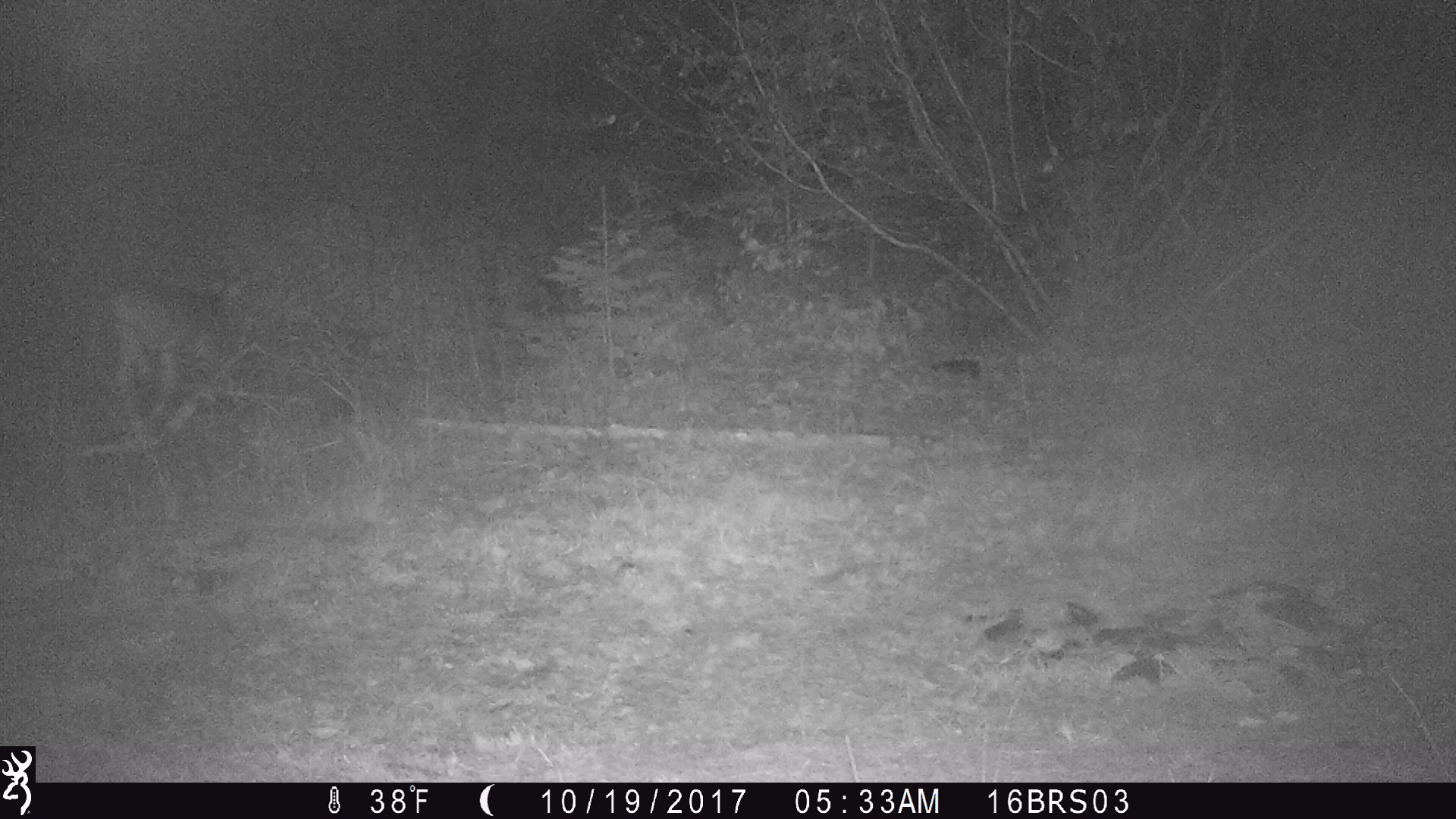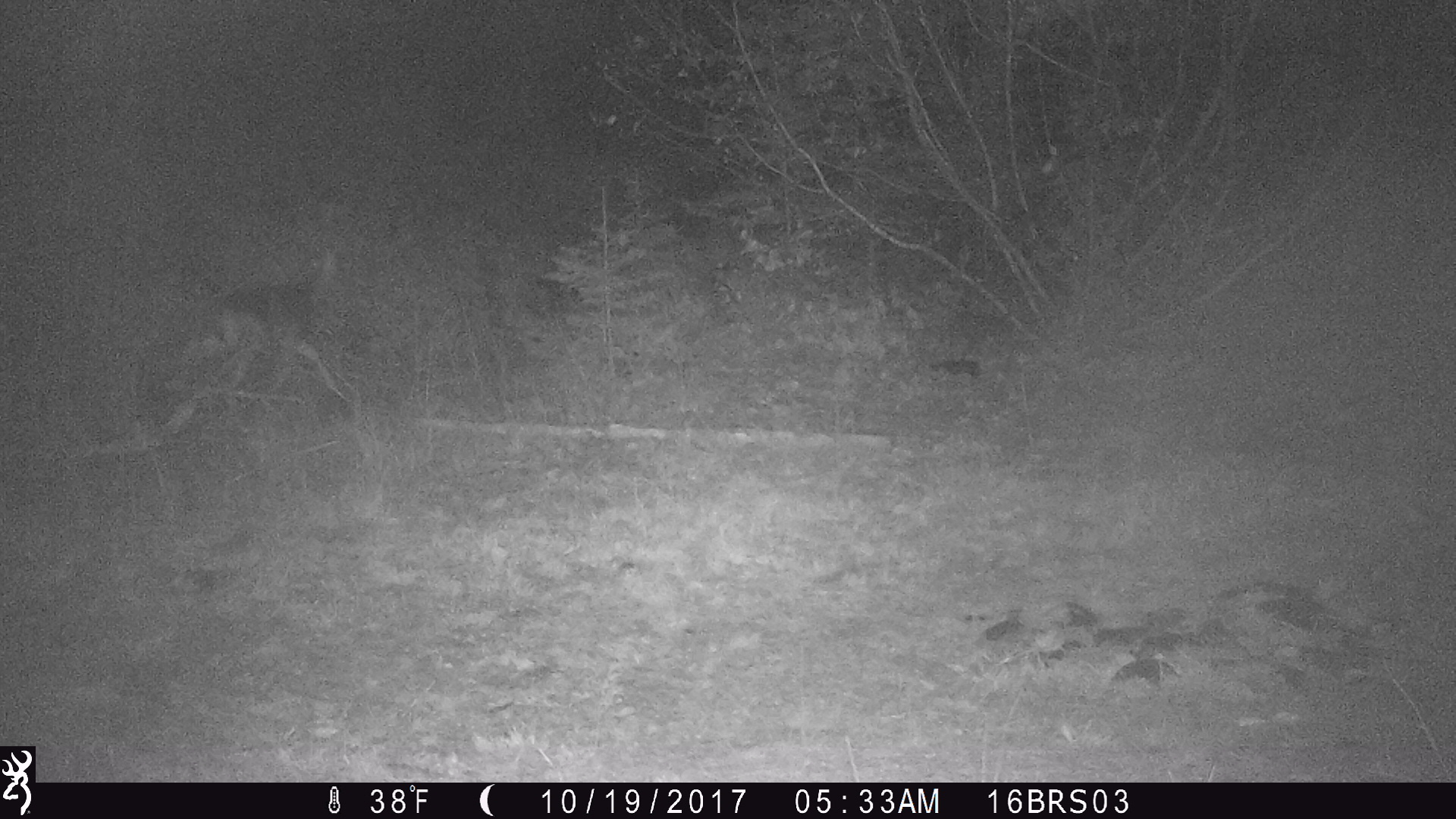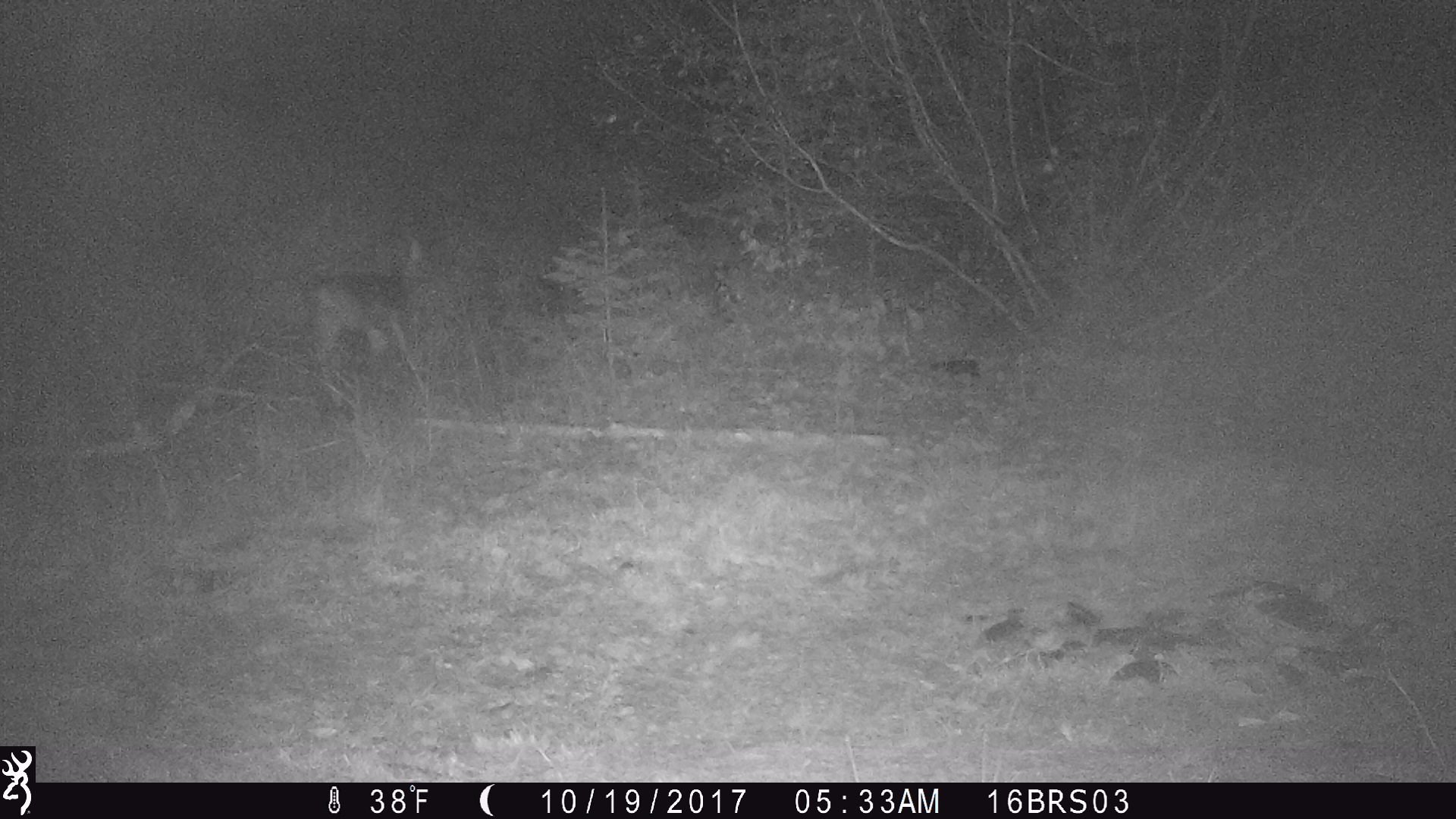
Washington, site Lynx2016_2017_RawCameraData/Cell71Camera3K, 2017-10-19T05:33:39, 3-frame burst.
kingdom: Animalia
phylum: Chordata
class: Mammalia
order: Artiodactyla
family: Cervidae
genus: Odocoileus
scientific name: Odocoileus hemionus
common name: mule deer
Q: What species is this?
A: Odocoileus hemionus (mule deer).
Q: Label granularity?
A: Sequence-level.